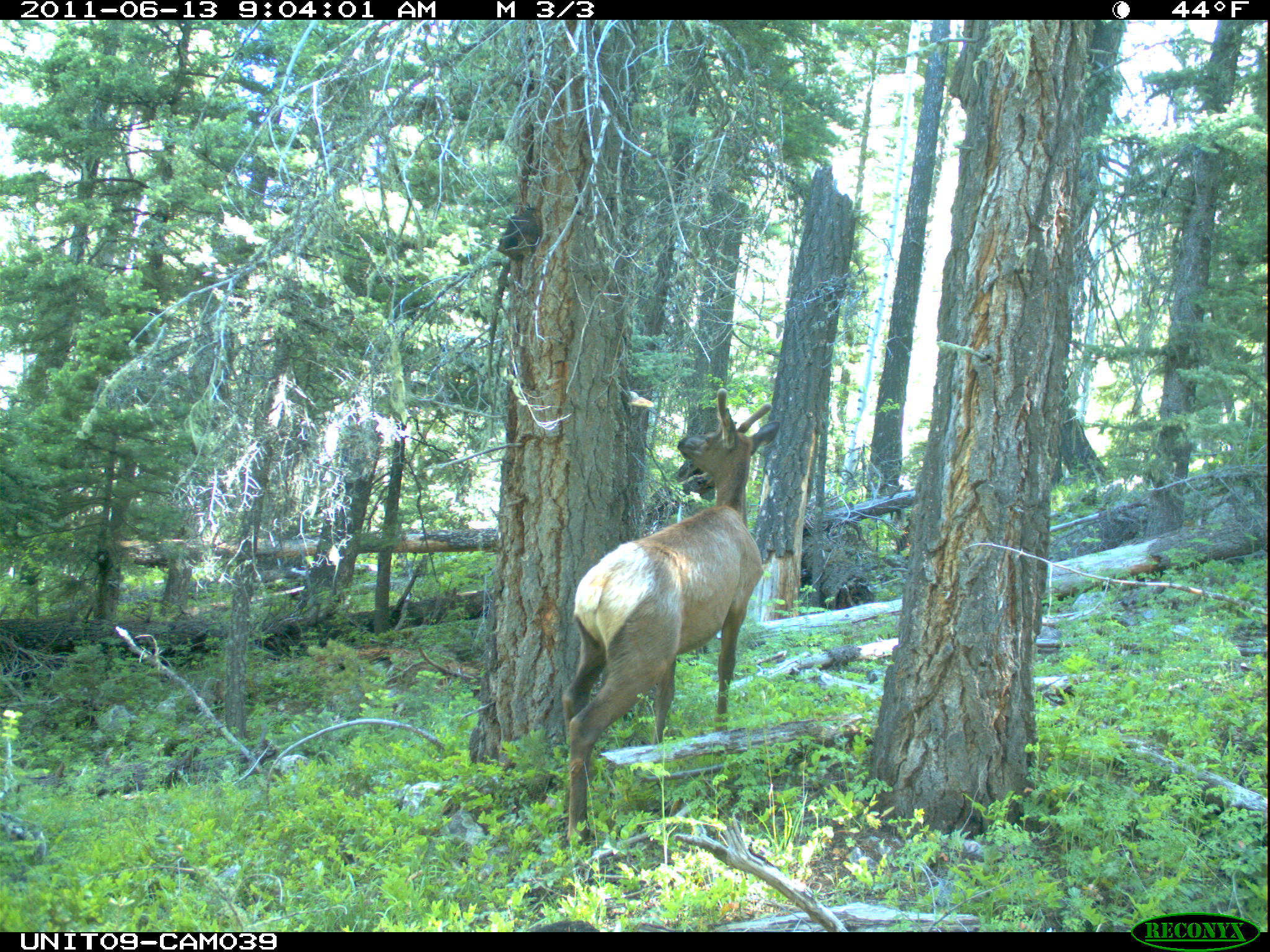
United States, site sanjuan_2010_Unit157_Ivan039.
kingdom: Animalia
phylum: Chordata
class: Mammalia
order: Artiodactyla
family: Cervidae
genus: Cervus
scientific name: Cervus elaphus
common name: red deer